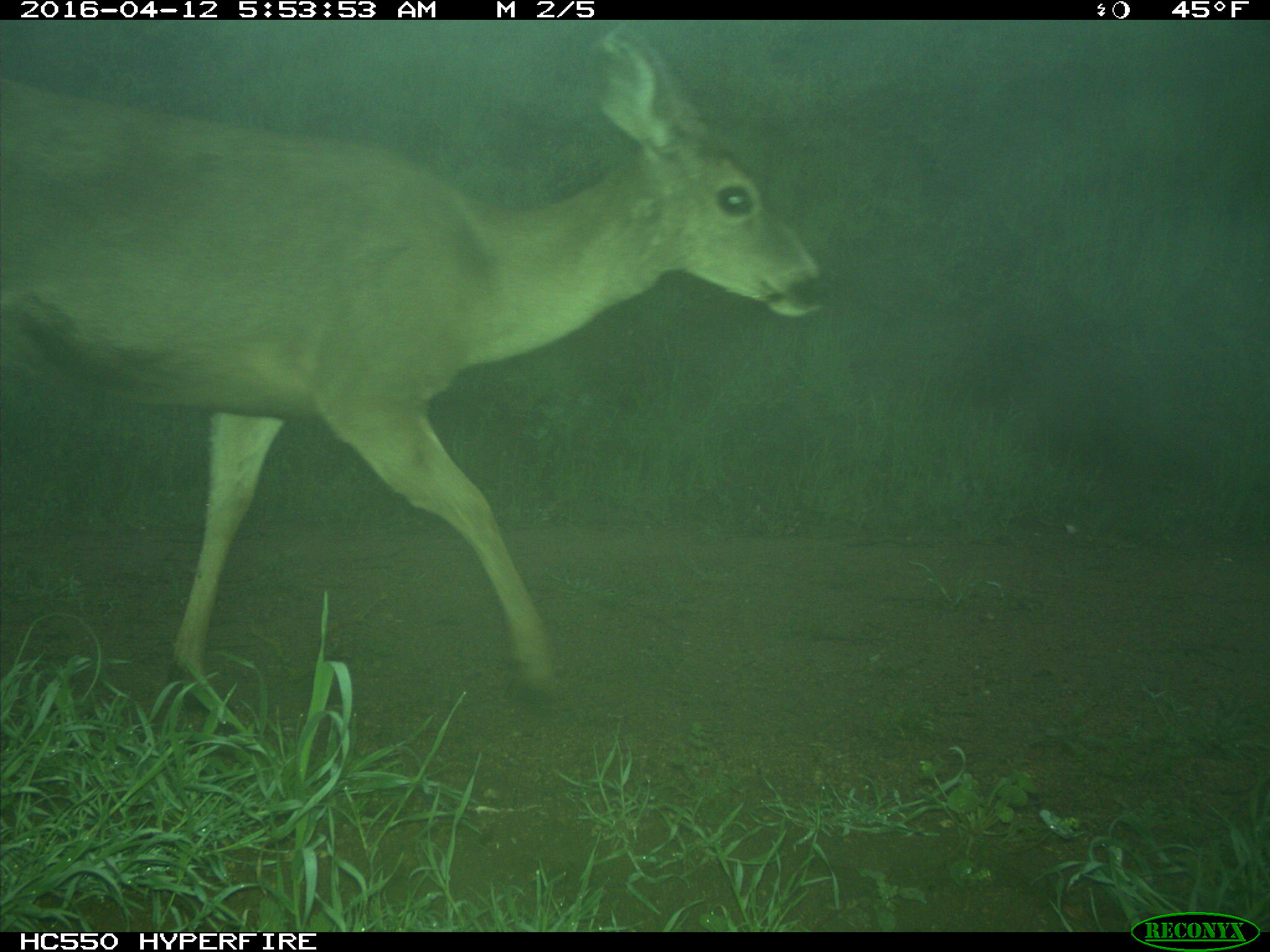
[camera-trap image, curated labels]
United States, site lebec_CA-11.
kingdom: Animalia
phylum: Chordata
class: Mammalia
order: Artiodactyla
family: Cervidae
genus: Odocoileus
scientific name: Odocoileus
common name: deer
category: unidentified deer